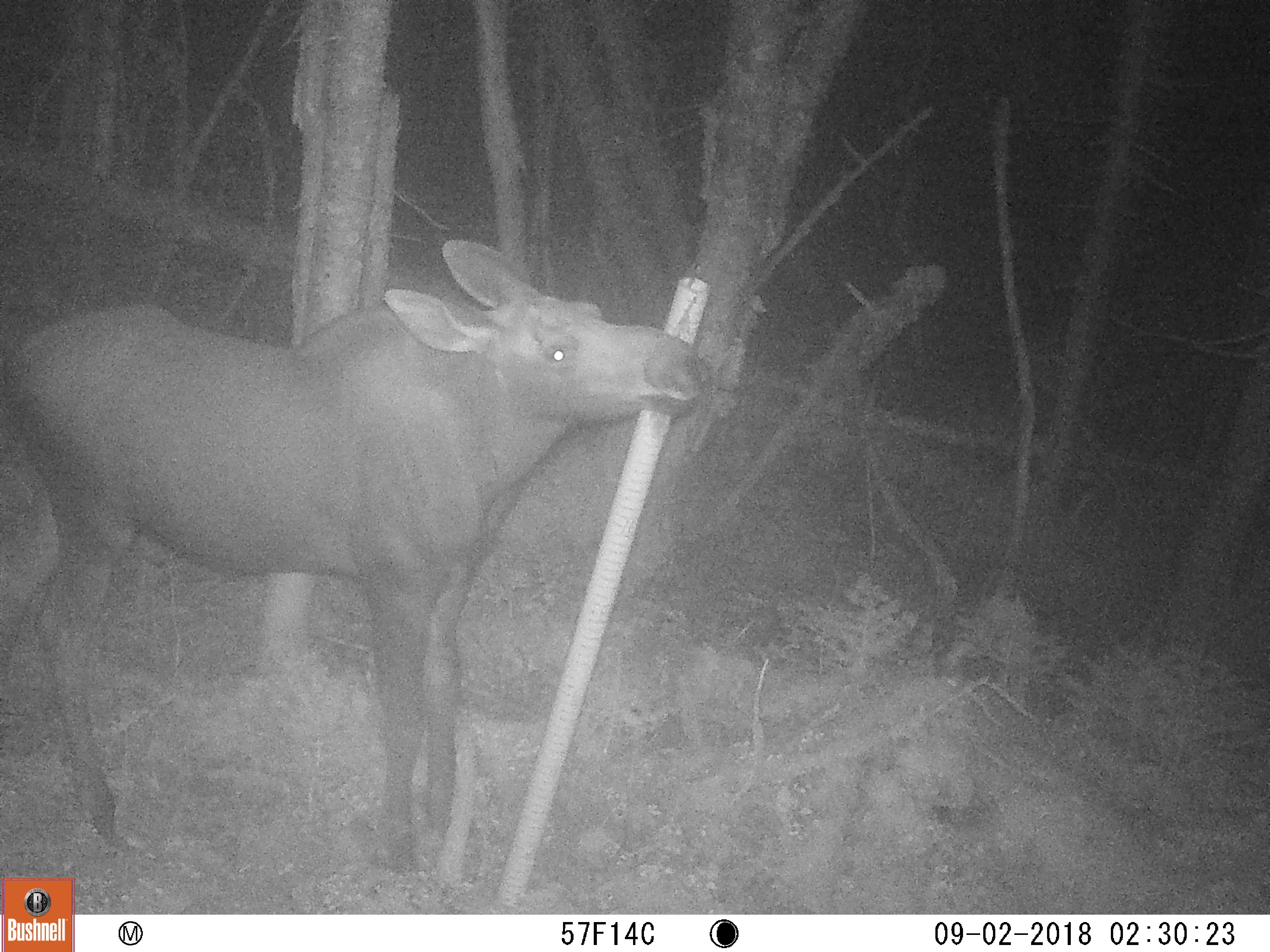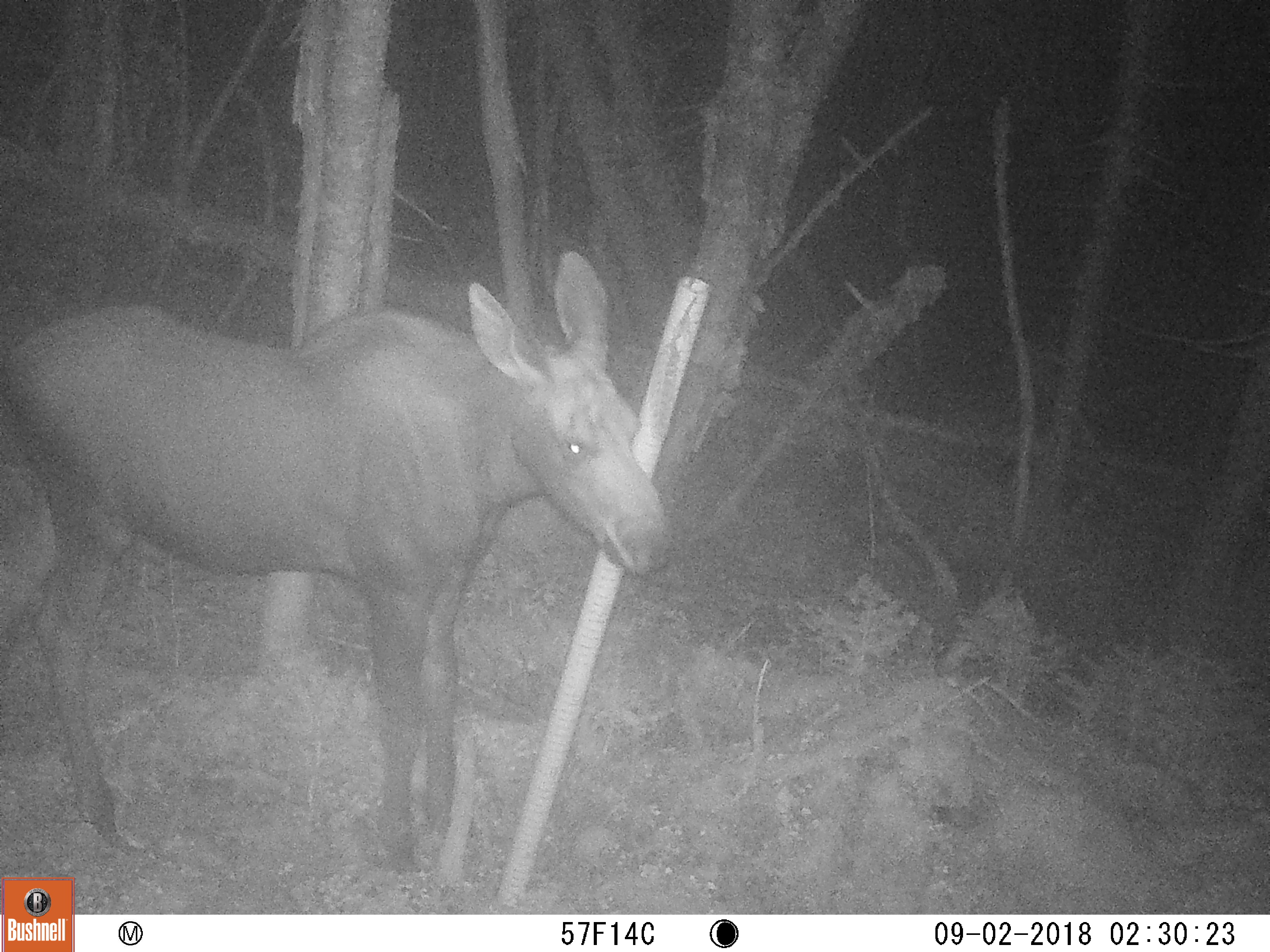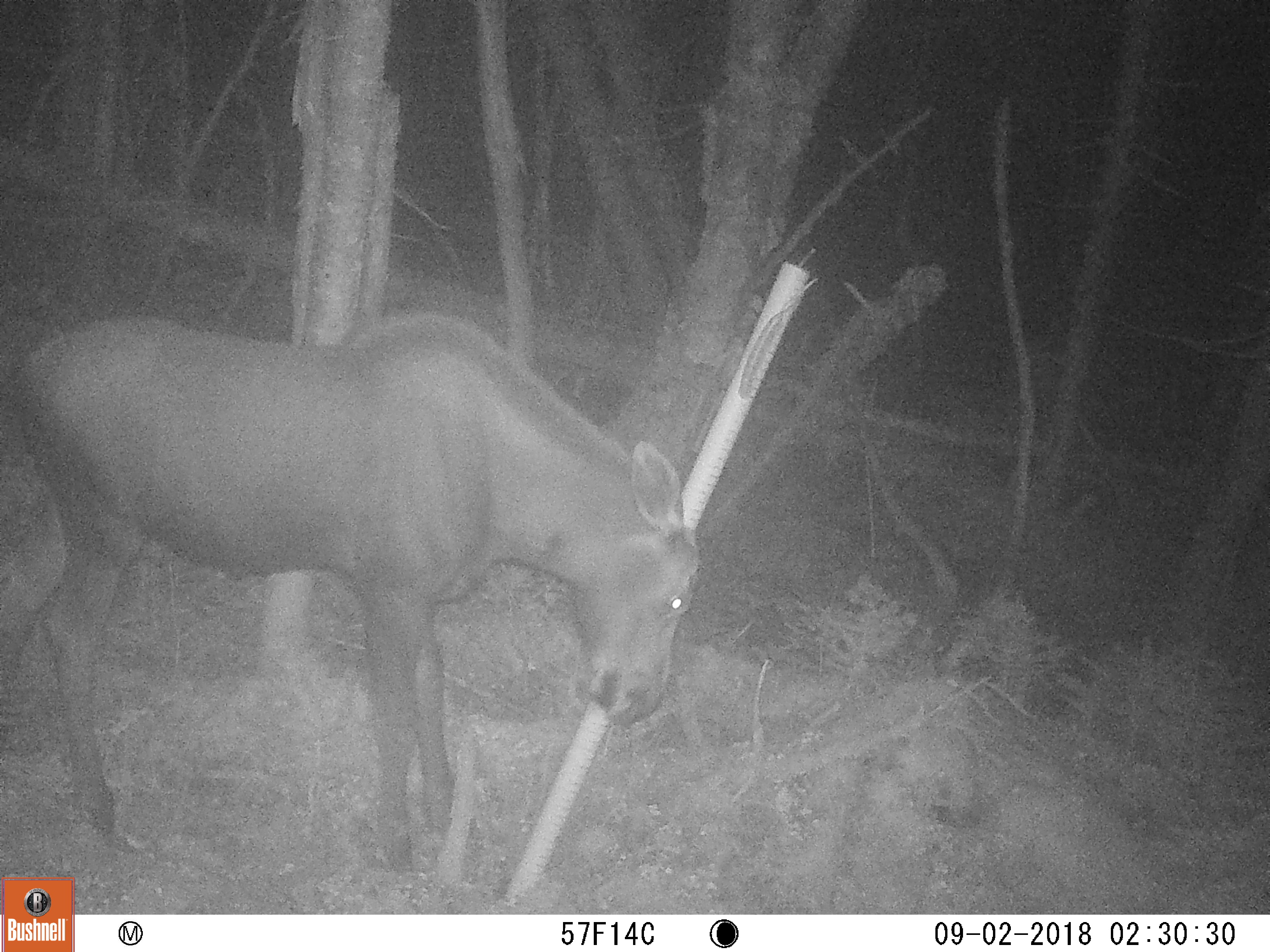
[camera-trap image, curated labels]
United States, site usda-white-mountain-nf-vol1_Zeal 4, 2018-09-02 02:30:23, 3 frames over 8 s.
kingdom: Animalia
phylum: Chordata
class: Mammalia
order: Artiodactyla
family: Cervidae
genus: Alces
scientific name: Alces alces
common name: moose